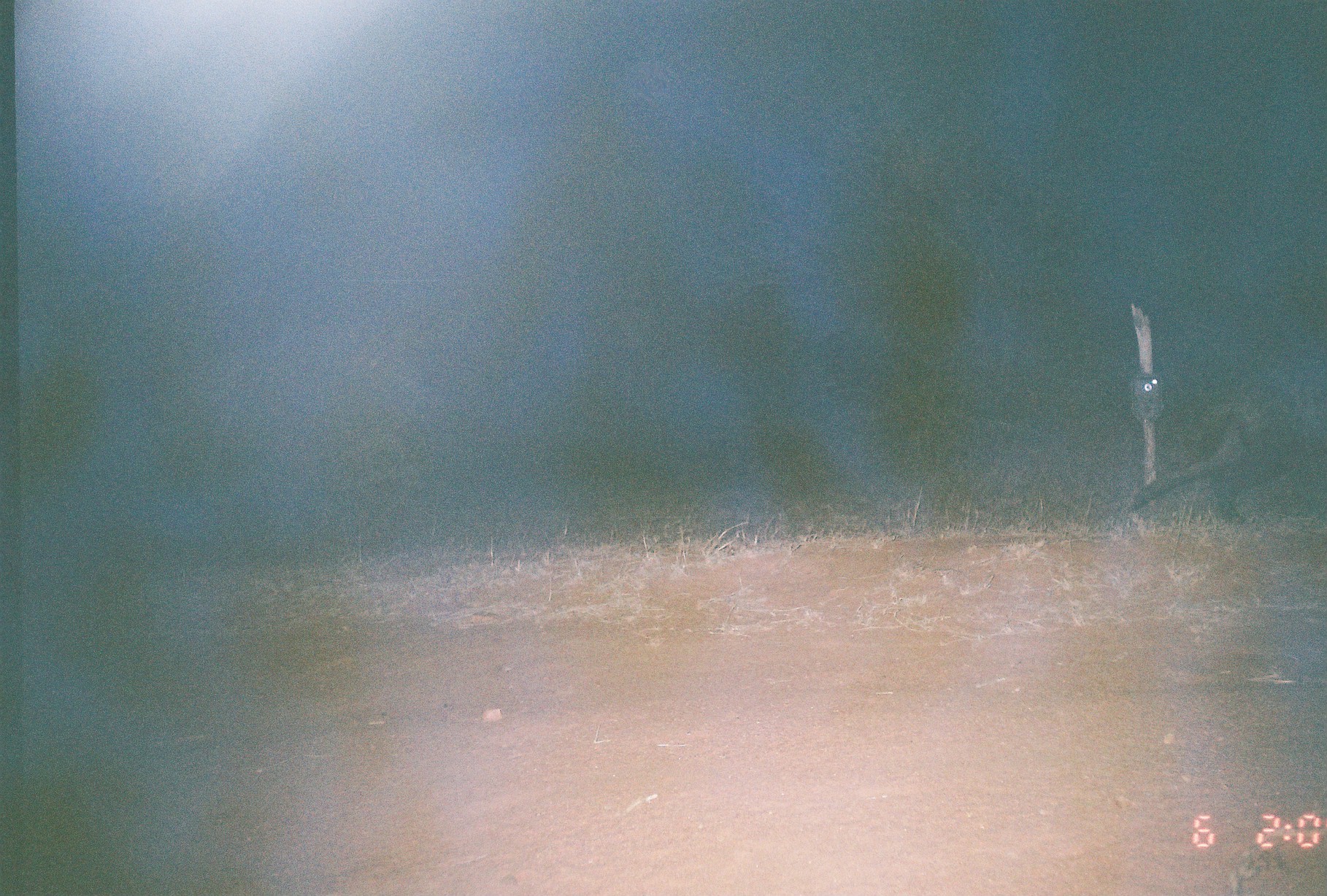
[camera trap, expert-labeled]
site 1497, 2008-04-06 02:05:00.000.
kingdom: Animalia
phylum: Chordata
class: Mammalia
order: Carnivora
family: Hyaenidae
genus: Crocuta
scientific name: Crocuta crocuta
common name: spotted hyena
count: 1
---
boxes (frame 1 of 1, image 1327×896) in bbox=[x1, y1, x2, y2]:
crocuta crocuta: bbox=[1123, 331, 1325, 524]